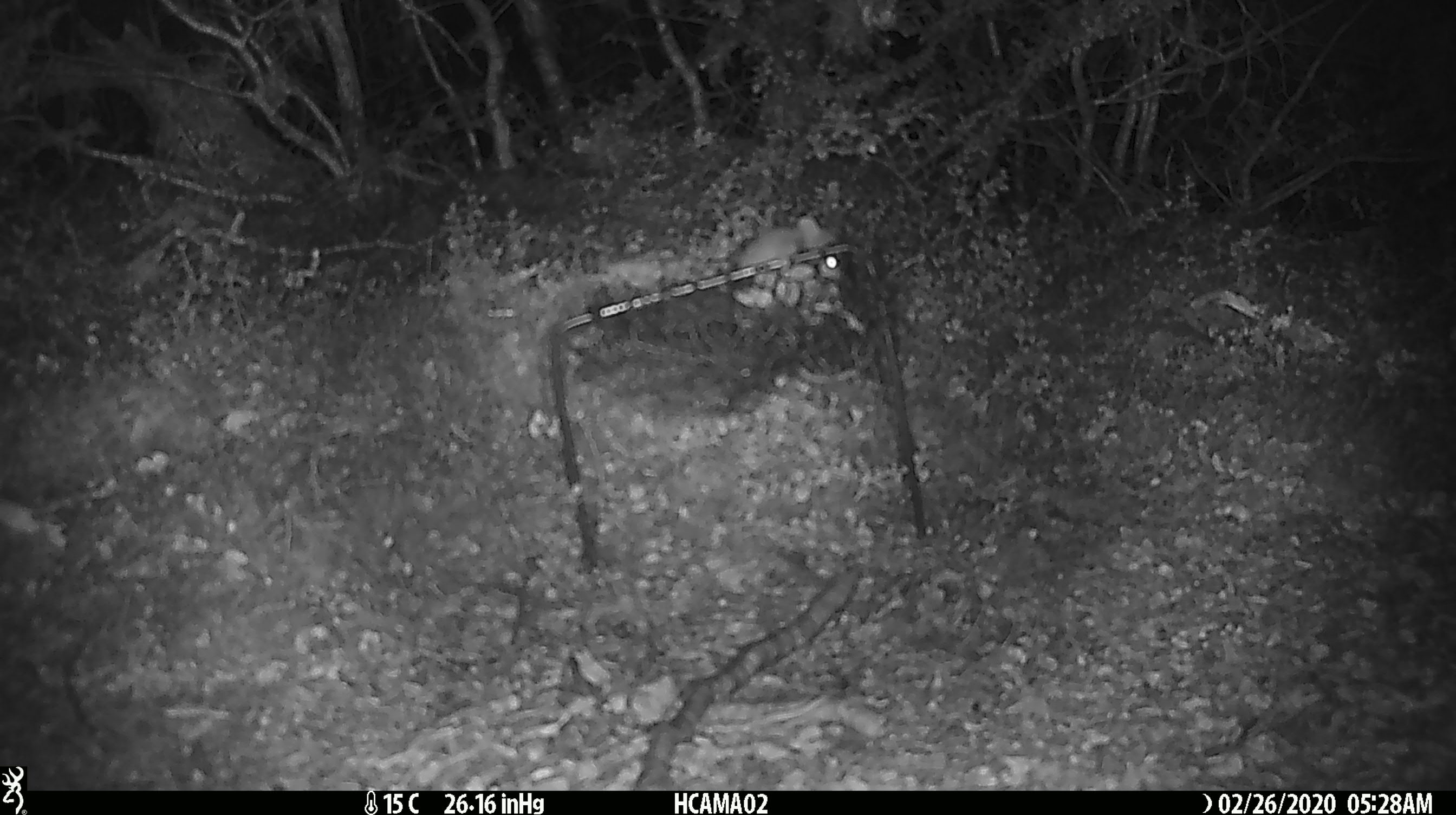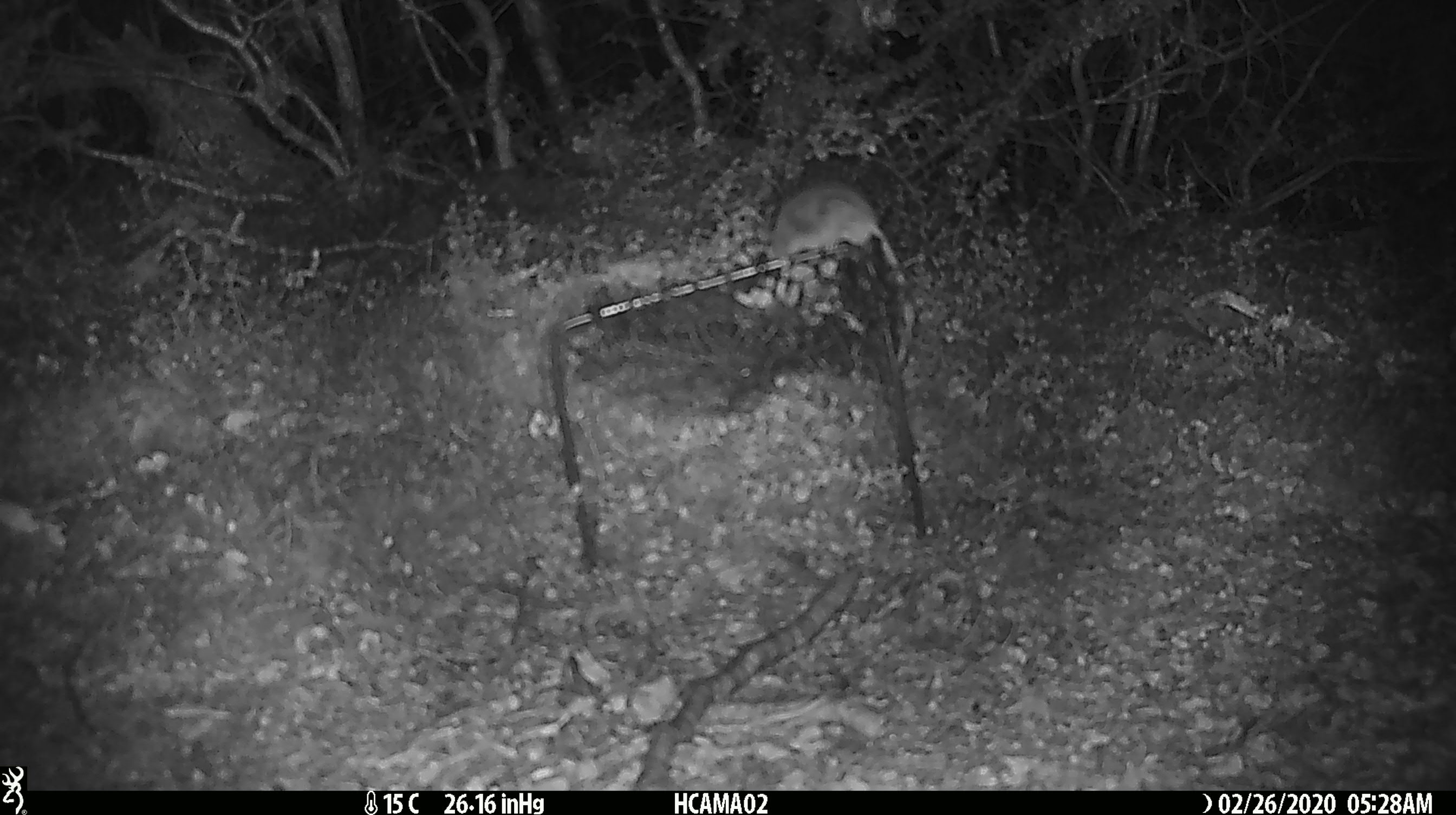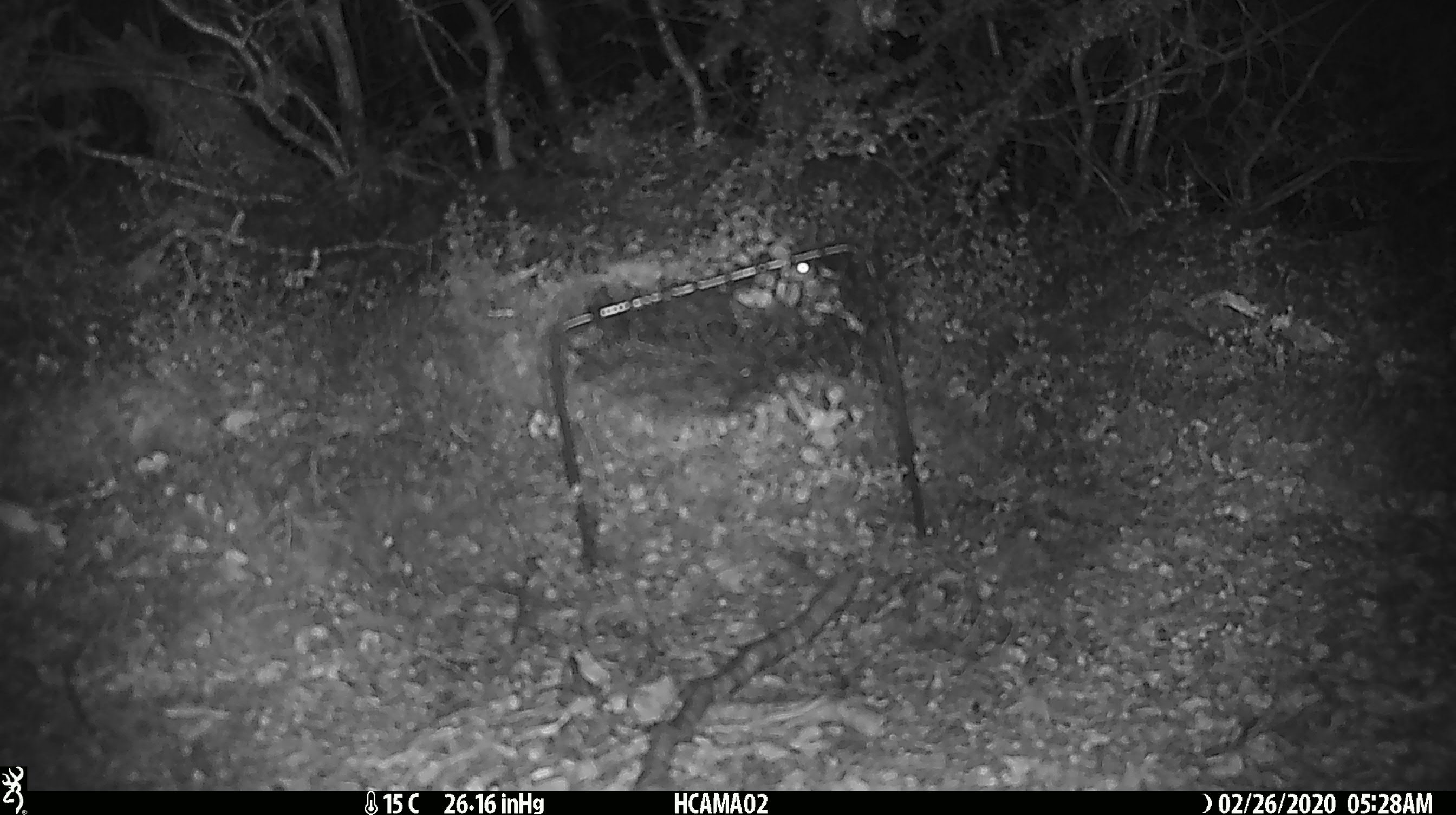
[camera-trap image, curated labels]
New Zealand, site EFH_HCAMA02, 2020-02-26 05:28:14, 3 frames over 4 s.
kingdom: Animalia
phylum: Chordata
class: Mammalia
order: Rodentia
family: Muridae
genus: Mus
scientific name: Mus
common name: mouse